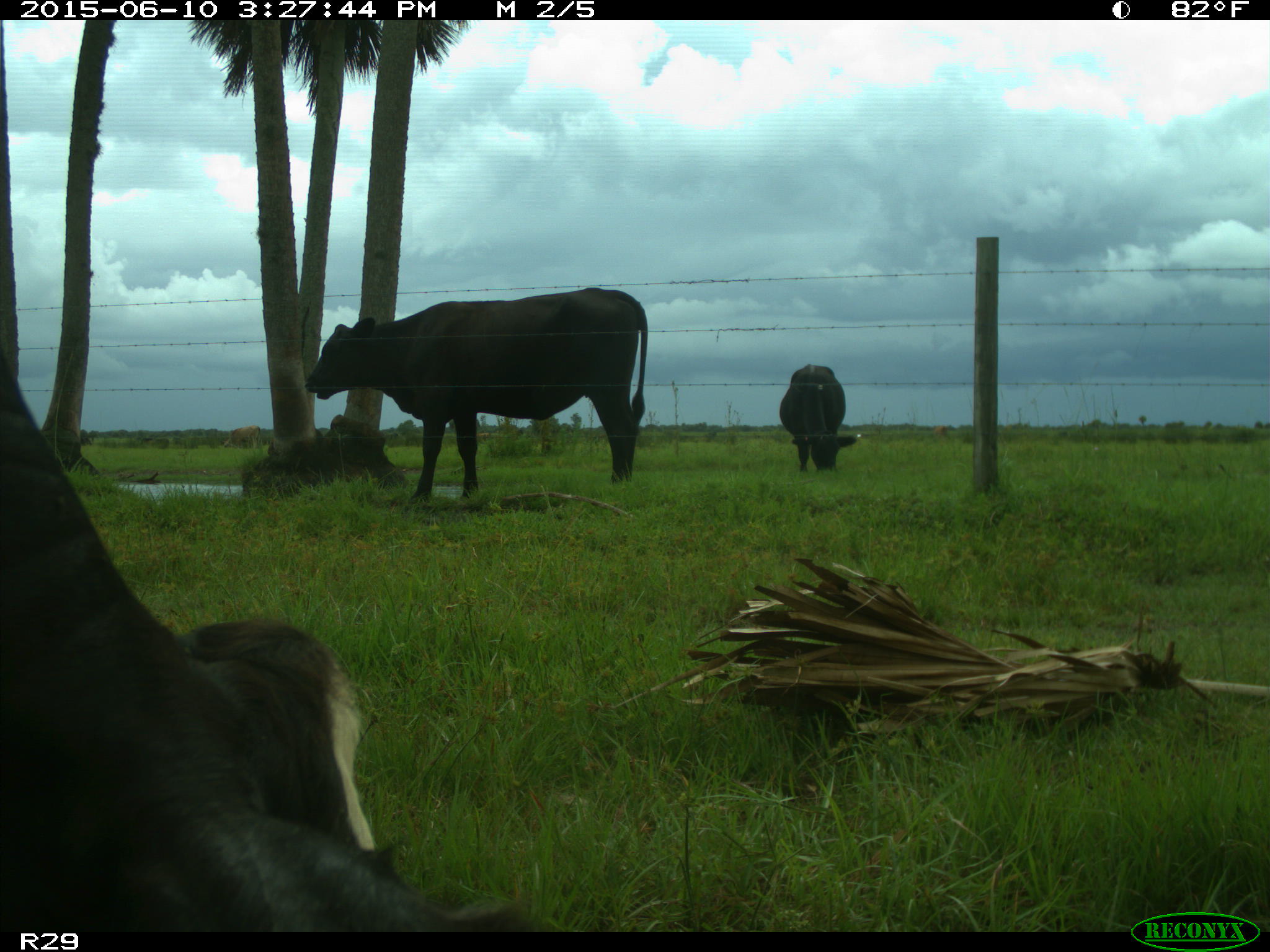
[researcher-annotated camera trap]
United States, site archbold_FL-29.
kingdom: Animalia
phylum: Chordata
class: Mammalia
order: Artiodactyla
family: Bovidae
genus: Bos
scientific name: Bos taurus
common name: domestic cow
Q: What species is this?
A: Bos taurus (domestic cow).